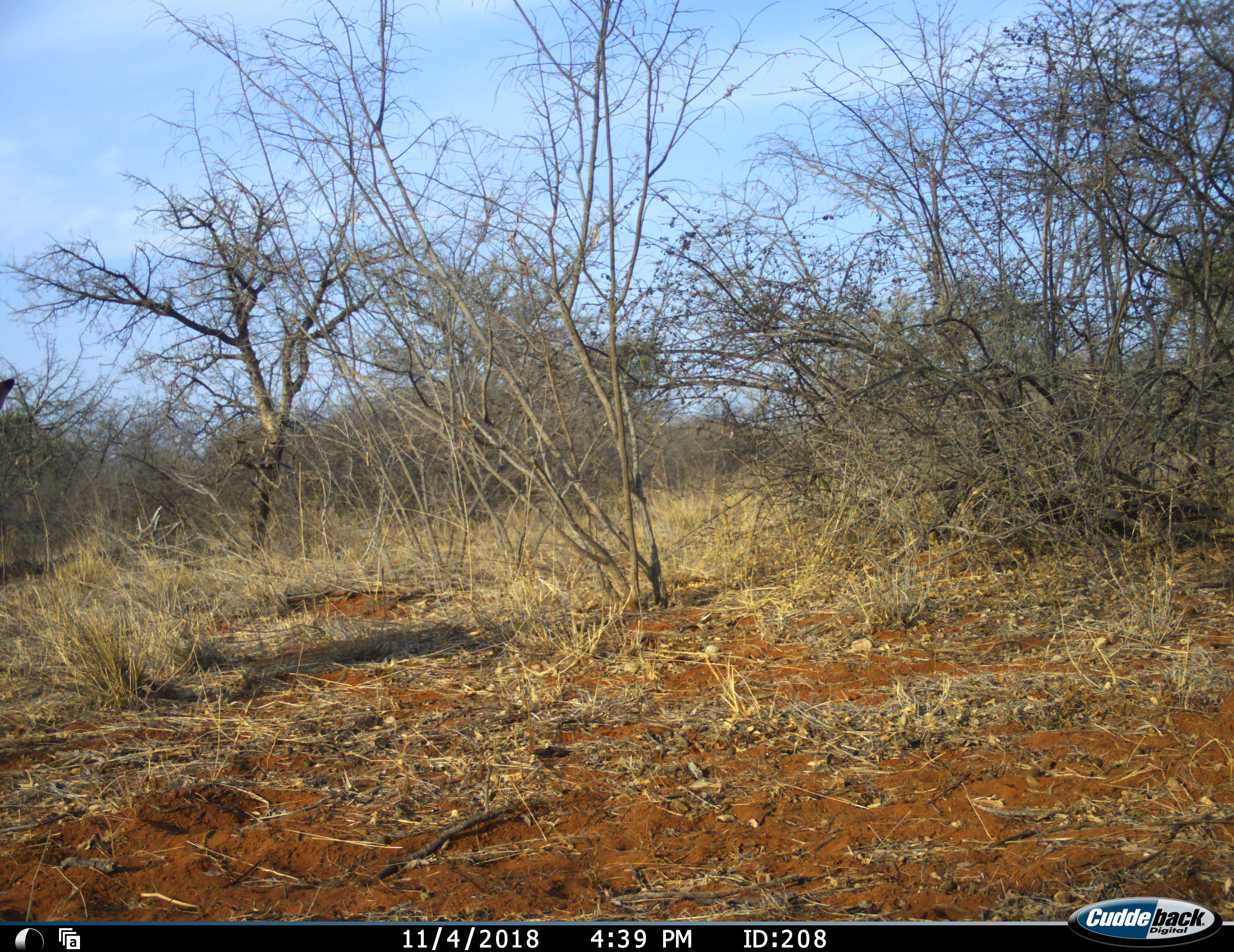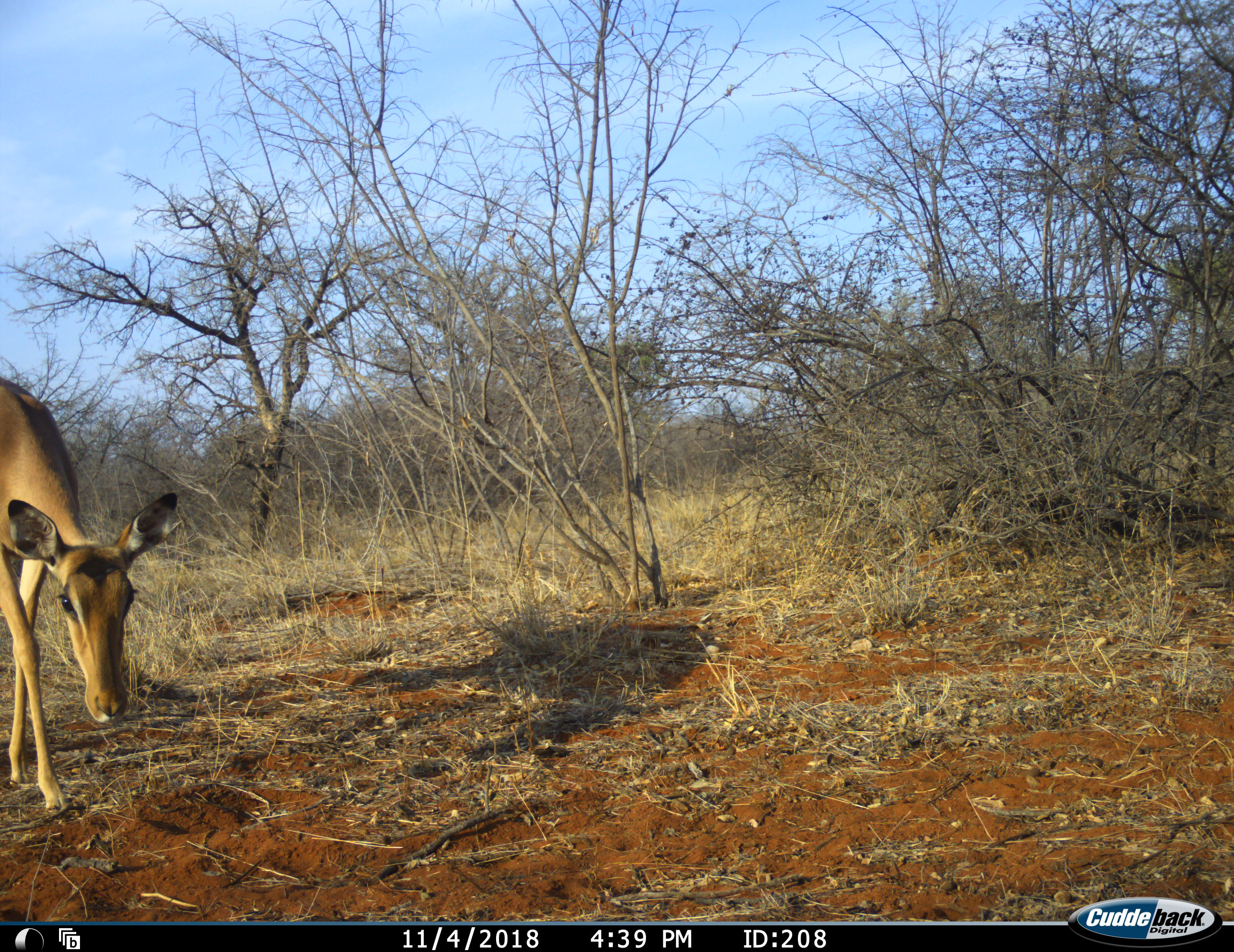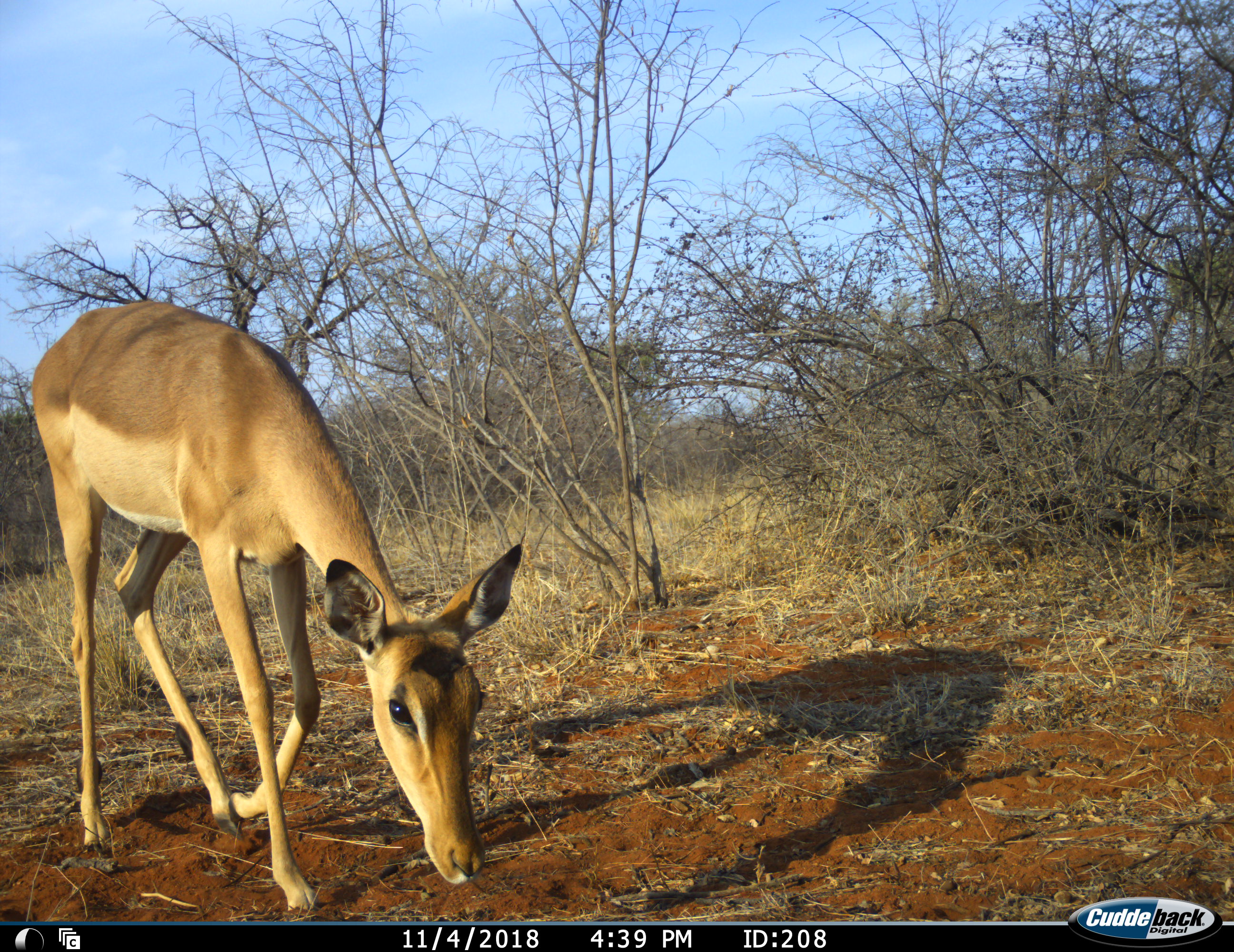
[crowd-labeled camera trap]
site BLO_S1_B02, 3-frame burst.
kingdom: Animalia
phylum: Chordata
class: Mammalia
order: Artiodactyla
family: Bovidae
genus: Aepyceros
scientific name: Aepyceros melampus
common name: impala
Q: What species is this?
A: Impala (Aepyceros melampus).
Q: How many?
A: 1.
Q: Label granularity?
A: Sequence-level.